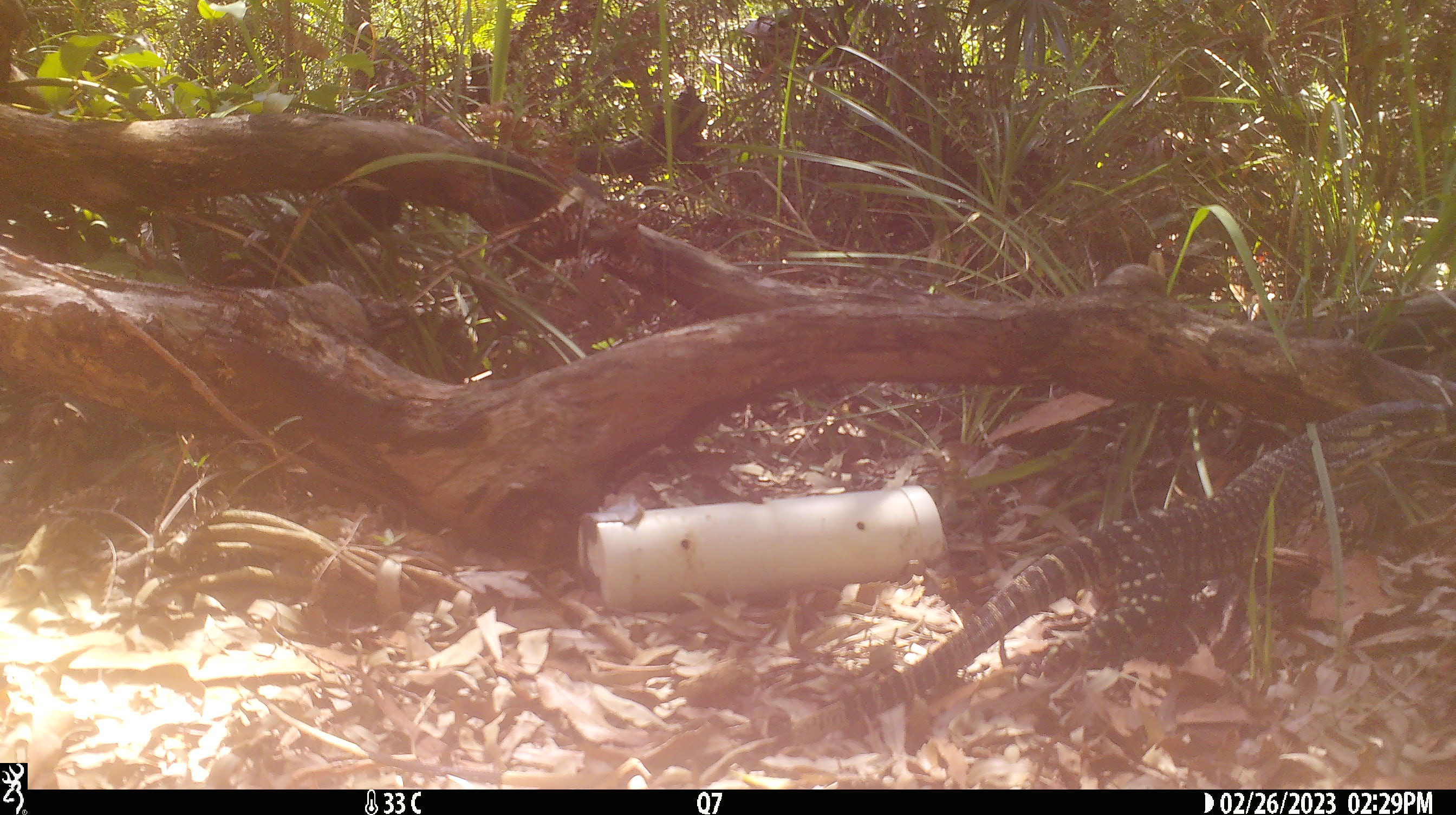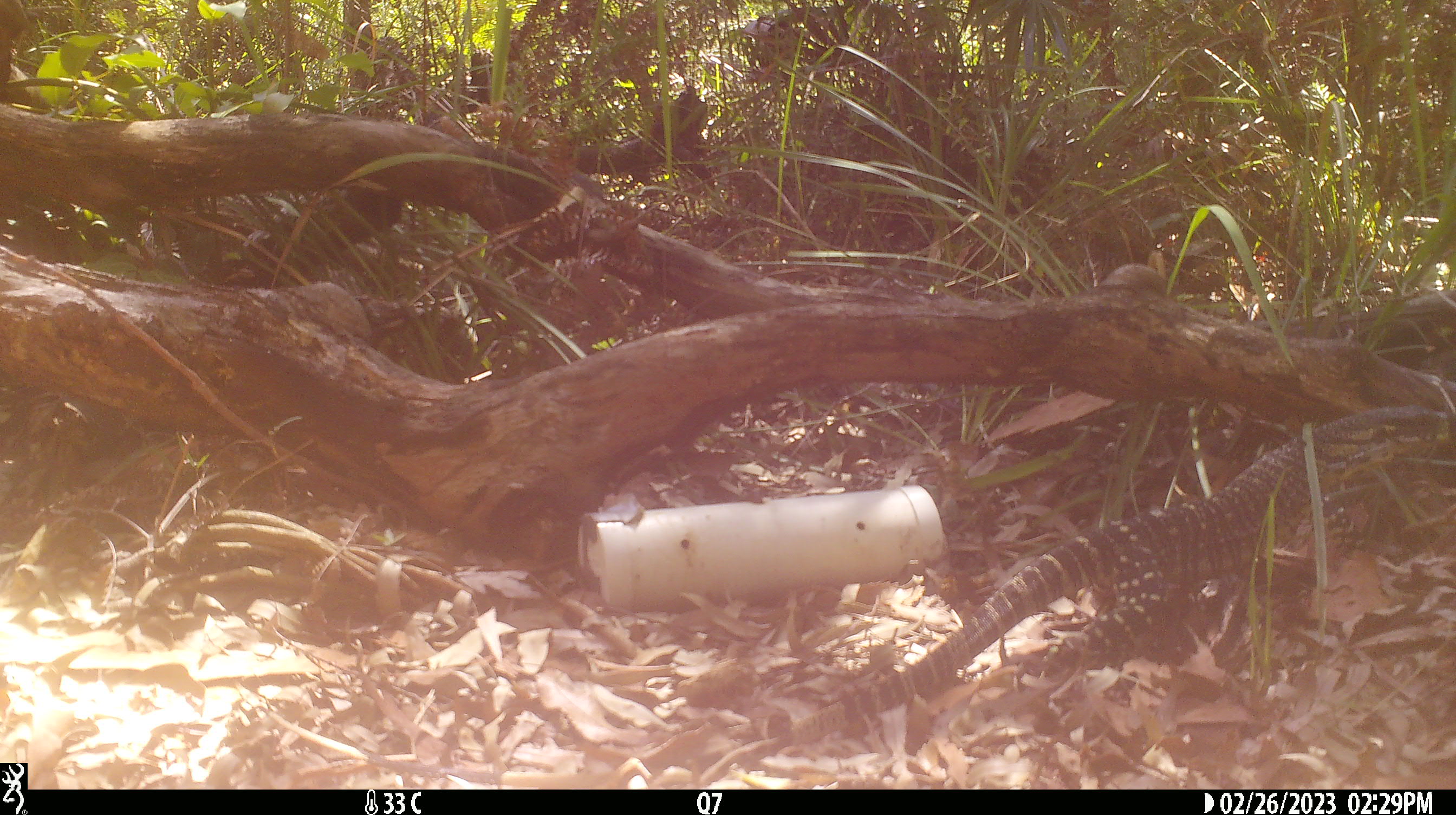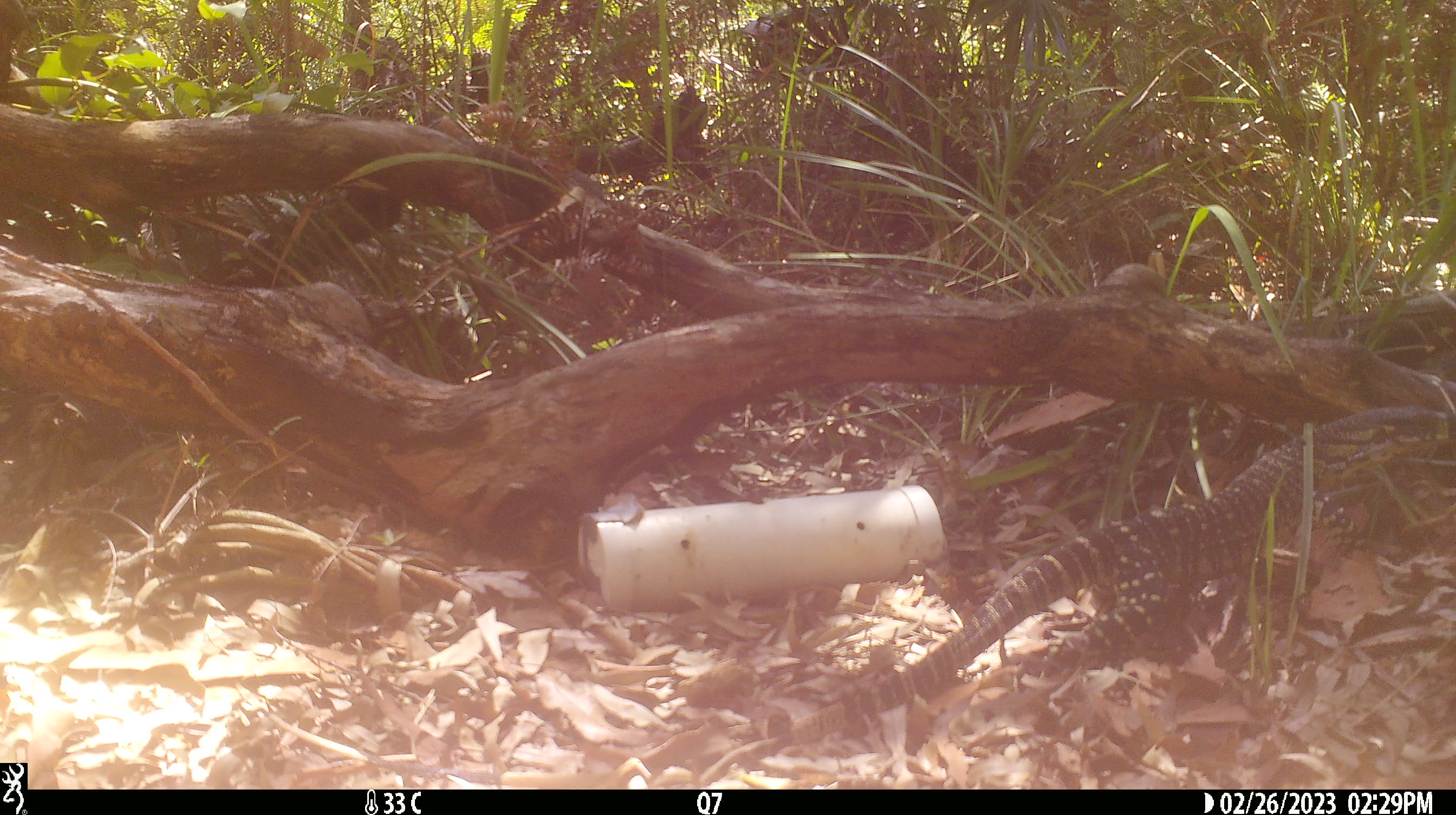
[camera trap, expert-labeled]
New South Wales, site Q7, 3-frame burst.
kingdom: Animalia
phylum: Chordata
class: Reptilia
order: Squamata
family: Varanidae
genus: Varanus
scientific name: Varanus varius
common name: lace monitor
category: goanna